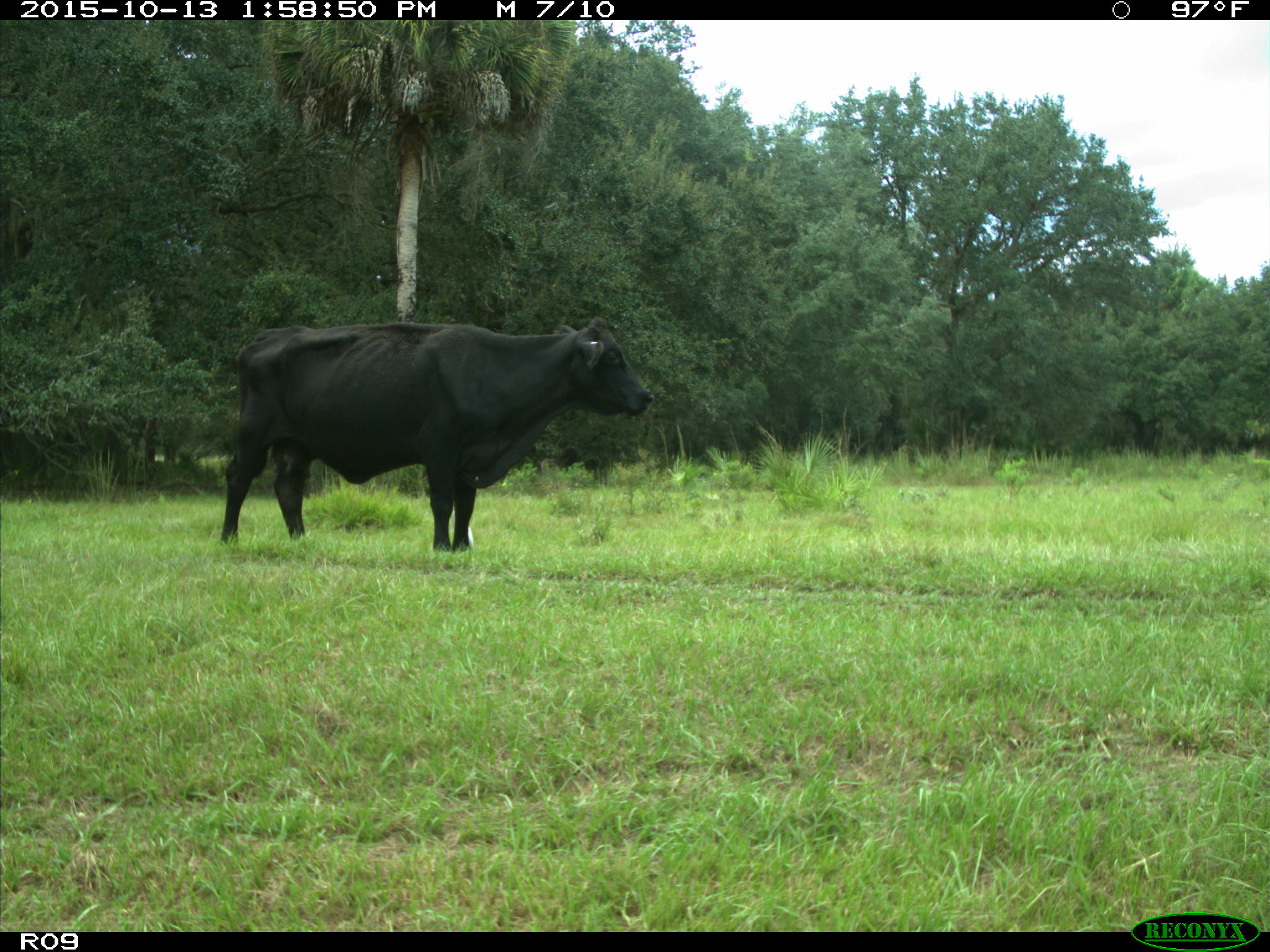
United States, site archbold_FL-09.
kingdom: Animalia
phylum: Chordata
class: Mammalia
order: Artiodactyla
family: Bovidae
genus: Bos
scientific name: Bos taurus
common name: domestic cow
Bos taurus (domestic cow).